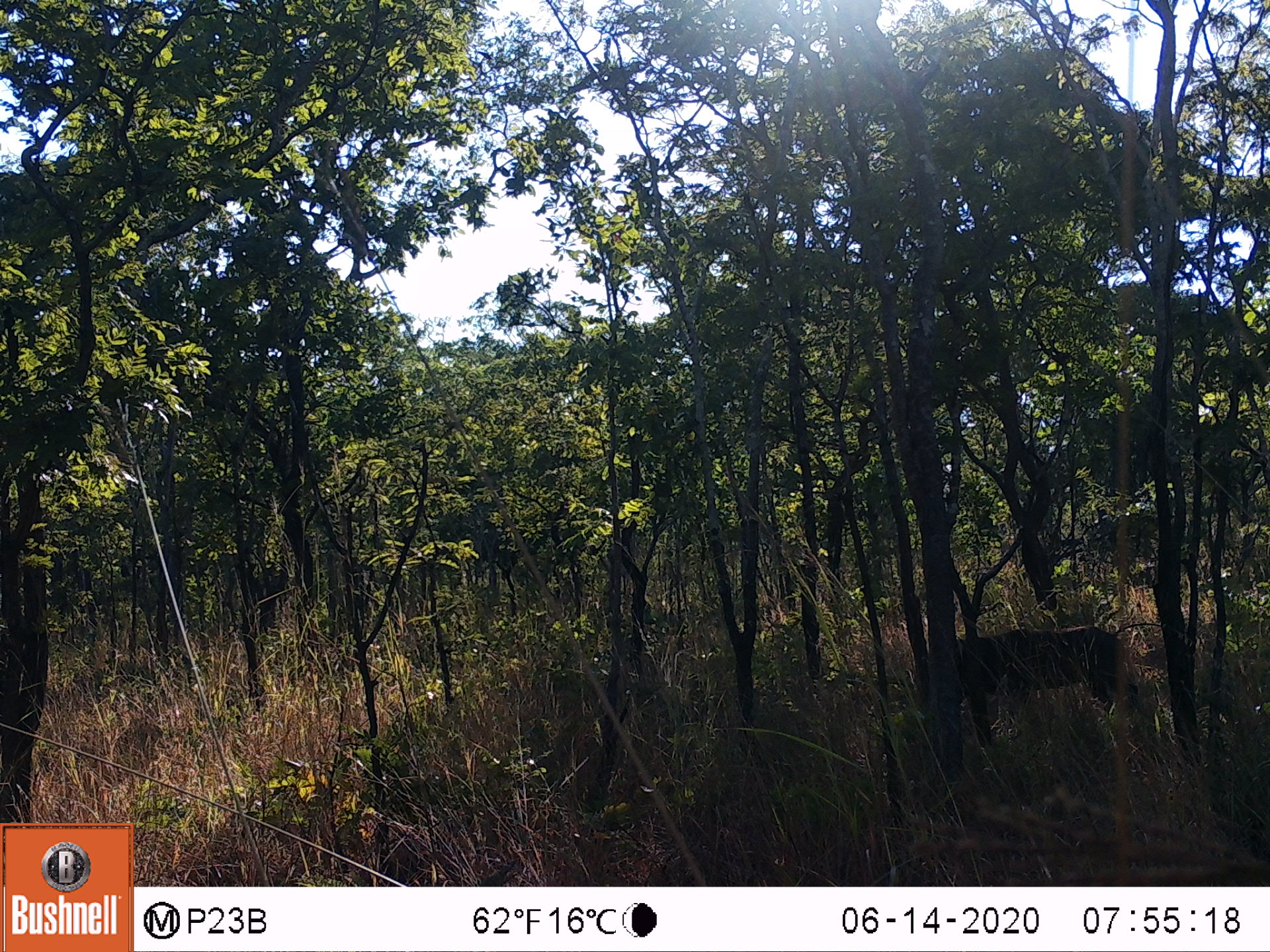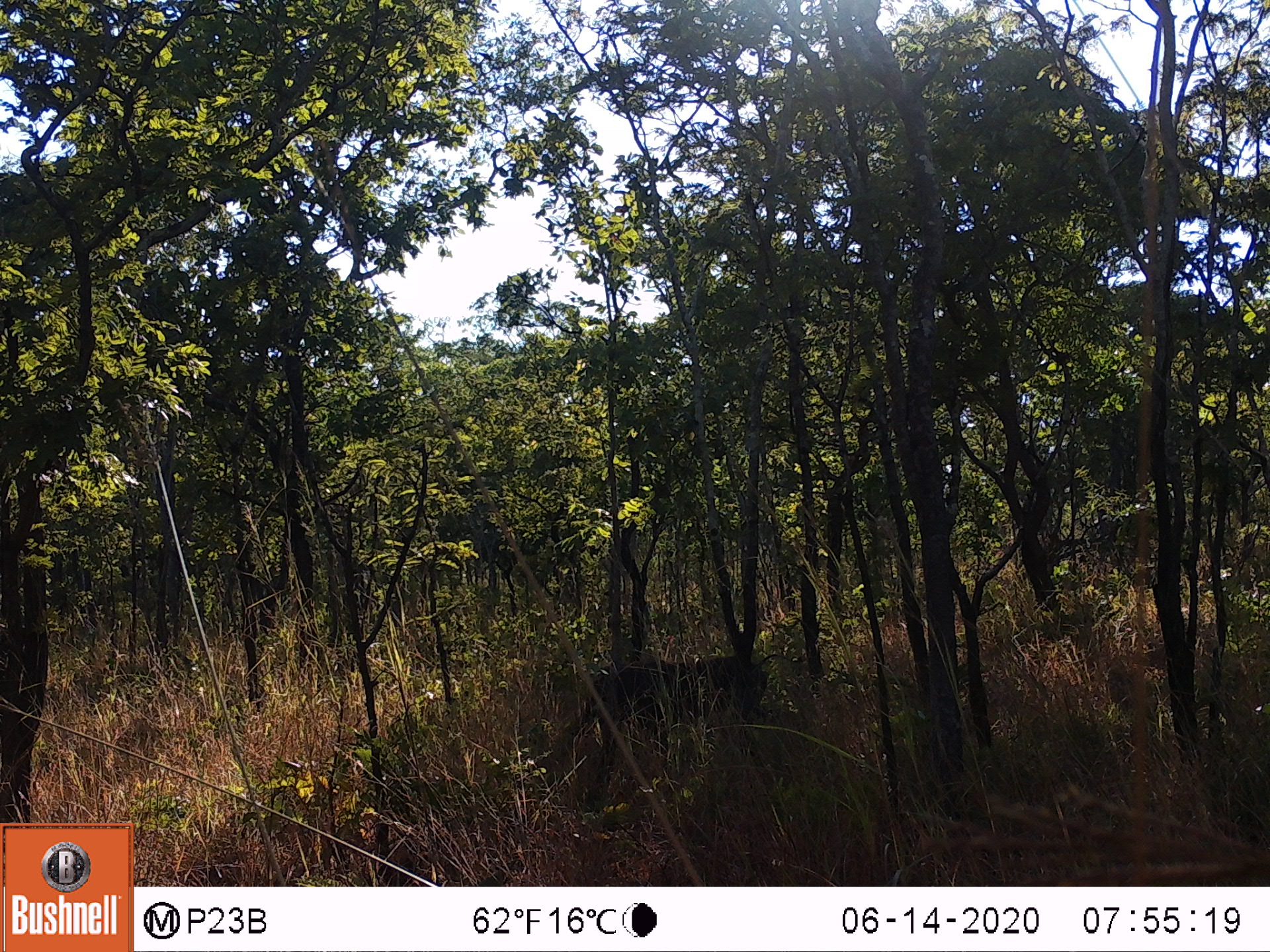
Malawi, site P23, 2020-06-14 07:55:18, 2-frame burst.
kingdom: Animalia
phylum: Chordata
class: Mammalia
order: Artiodactyla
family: Suidae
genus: Phacochoerus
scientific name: Phacochoerus africanus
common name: common warthog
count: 1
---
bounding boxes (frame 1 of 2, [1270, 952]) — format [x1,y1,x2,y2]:
common warthog: [919,626,1155,723]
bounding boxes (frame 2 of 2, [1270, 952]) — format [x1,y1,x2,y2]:
common warthog: [563,649,771,735]